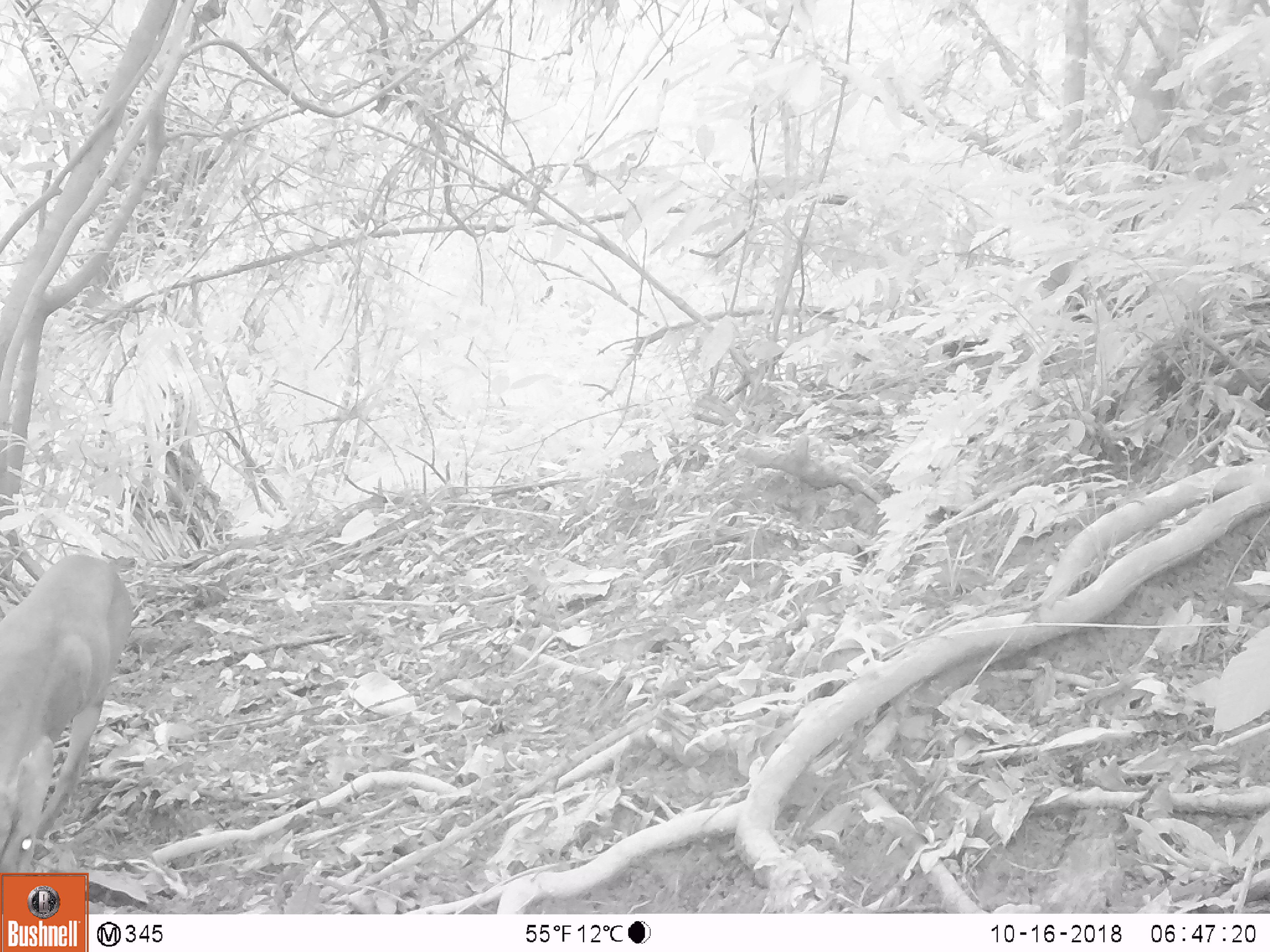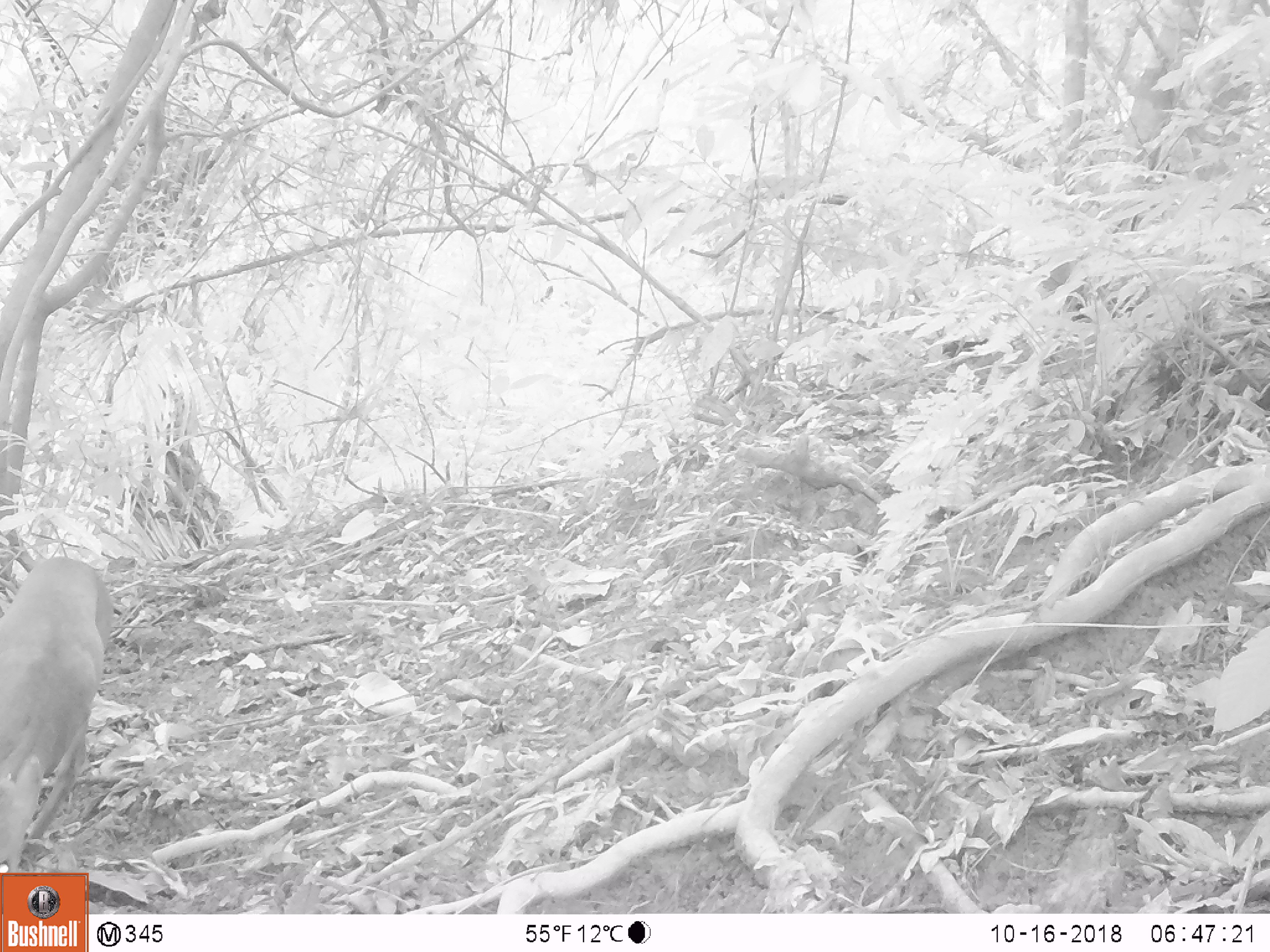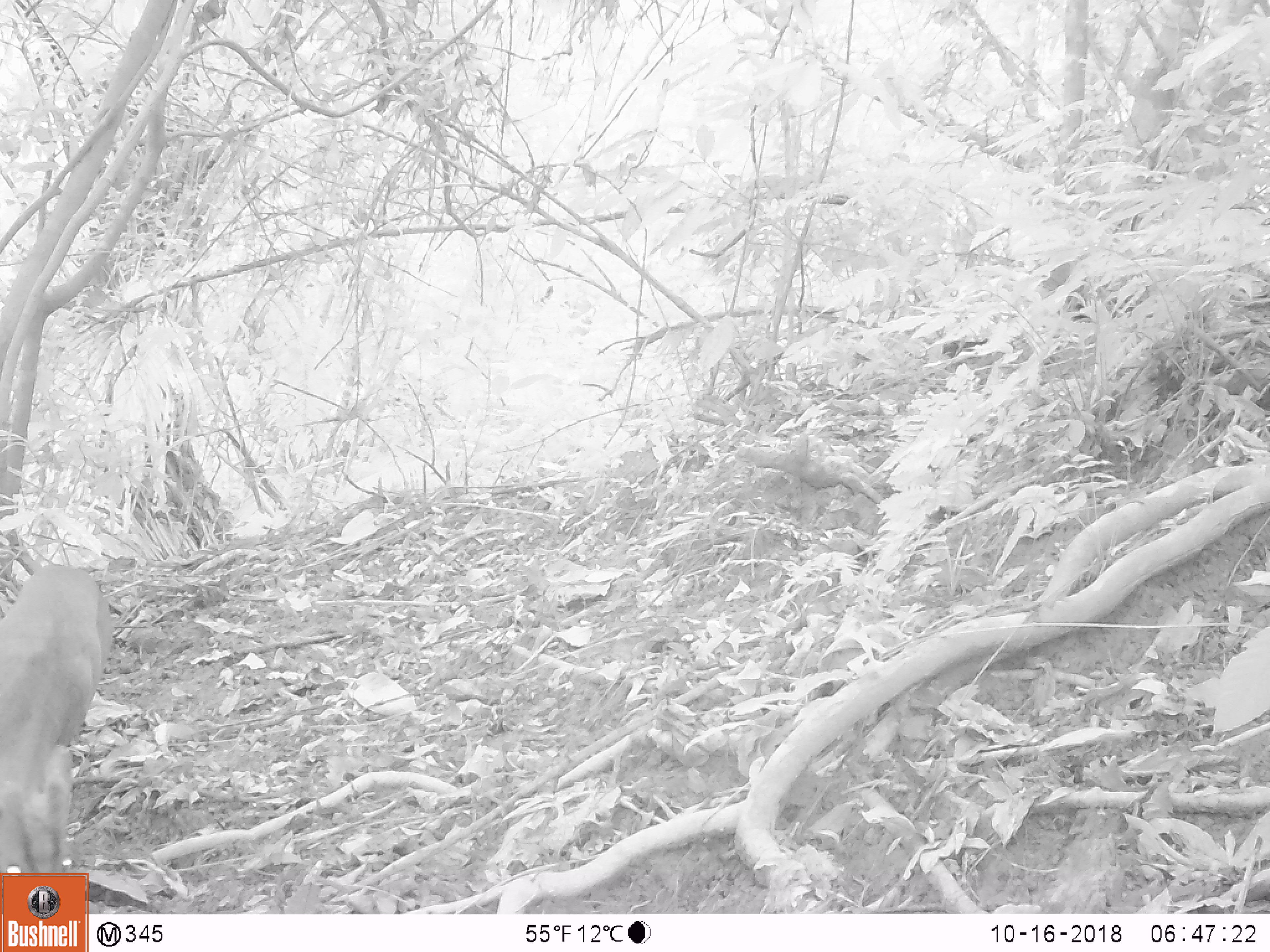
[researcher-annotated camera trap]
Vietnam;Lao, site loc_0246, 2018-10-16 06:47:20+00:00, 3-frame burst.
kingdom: Animalia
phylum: Chordata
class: Mammalia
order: Artiodactyla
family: Cervidae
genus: Muntiacus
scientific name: Muntiacus vuquangensis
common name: large-antlered muntjac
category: large antlered muntjac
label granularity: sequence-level